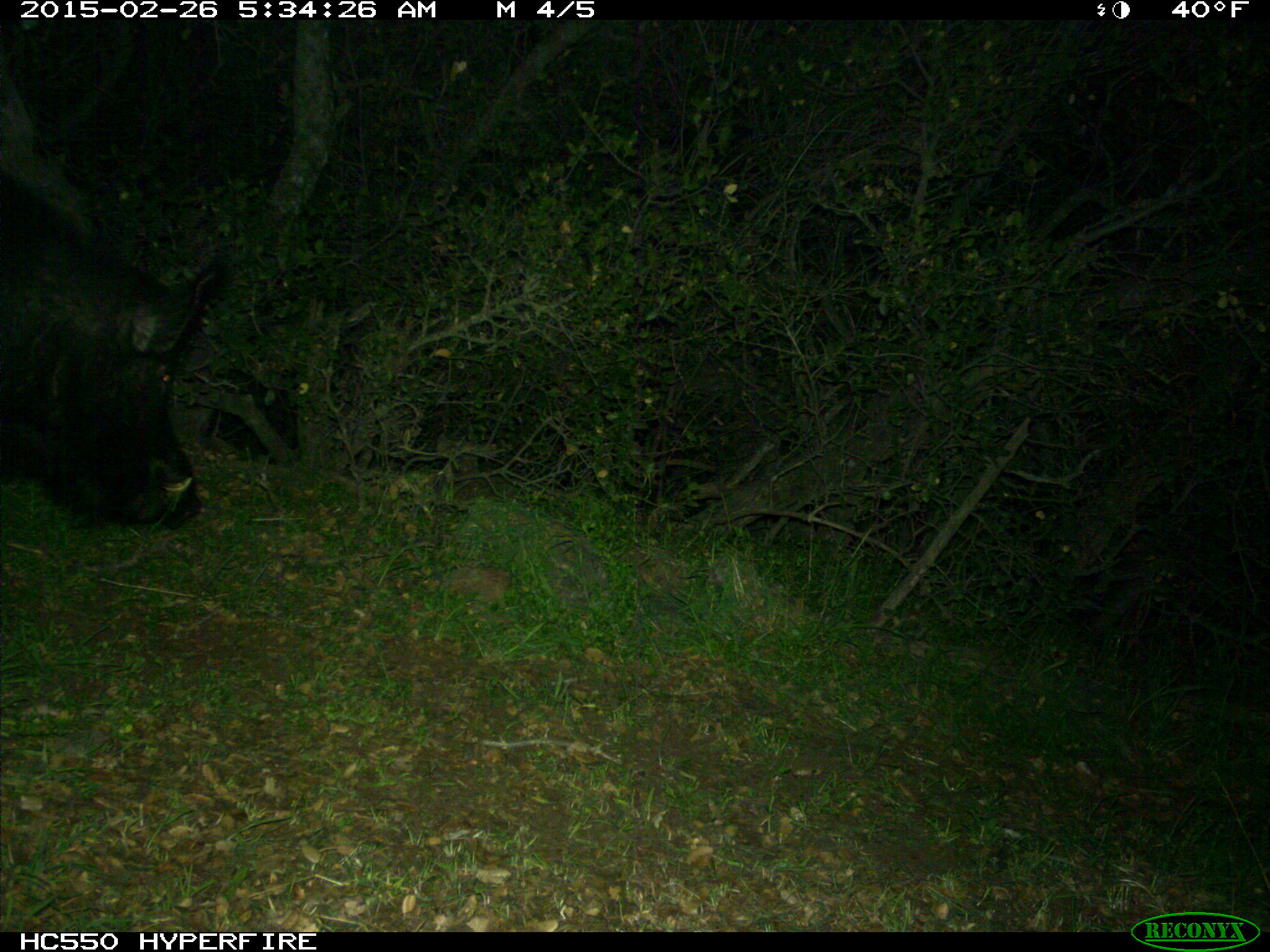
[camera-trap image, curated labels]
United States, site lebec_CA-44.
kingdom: Animalia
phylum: Chordata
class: Mammalia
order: Artiodactyla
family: Suidae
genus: Sus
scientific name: Sus scrofa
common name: wild boar